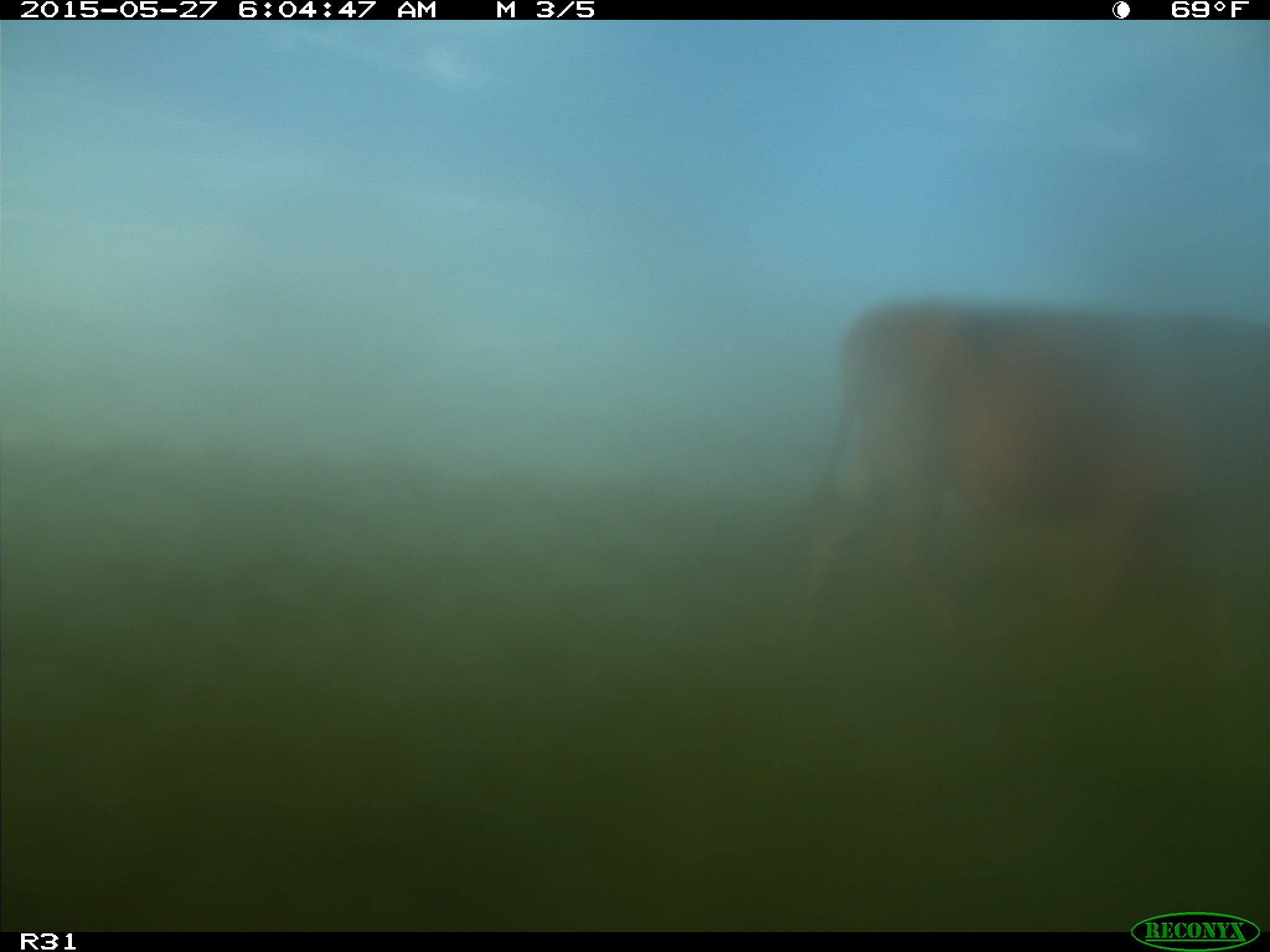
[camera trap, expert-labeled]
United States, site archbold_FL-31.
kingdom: Animalia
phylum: Chordata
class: Mammalia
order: Artiodactyla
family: Bovidae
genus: Bos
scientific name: Bos taurus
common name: domestic cow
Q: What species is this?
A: Bos taurus (domestic cow).